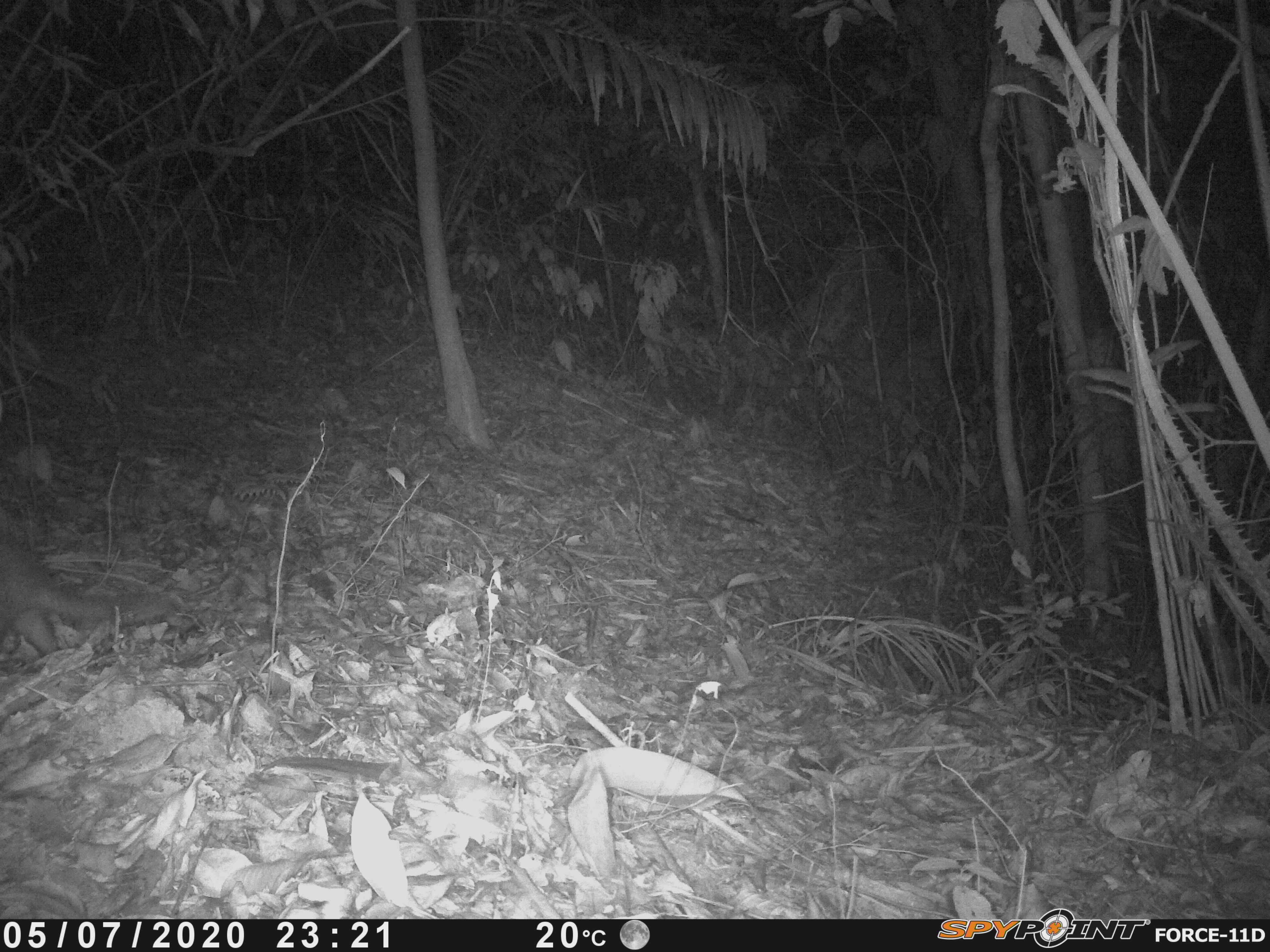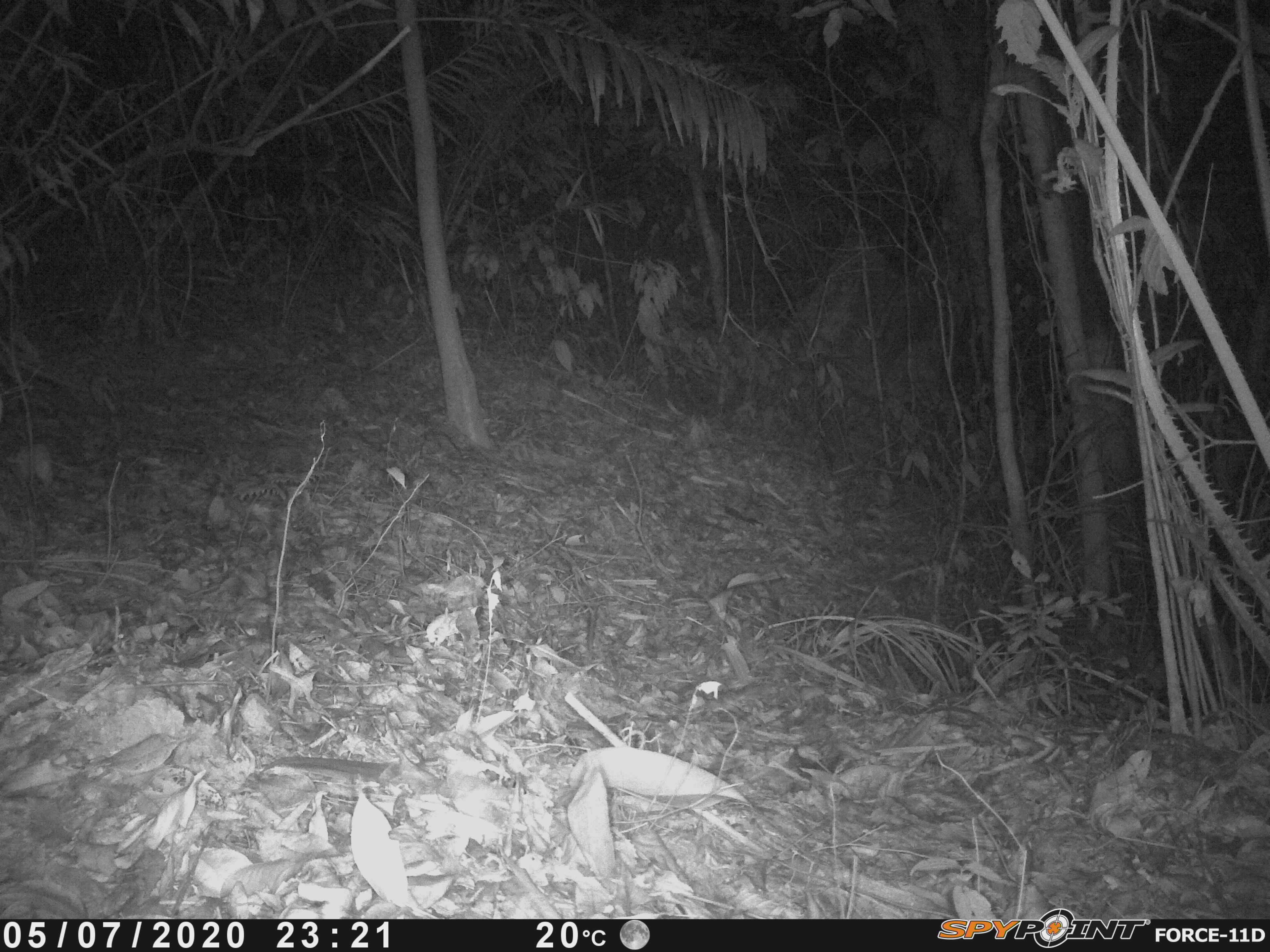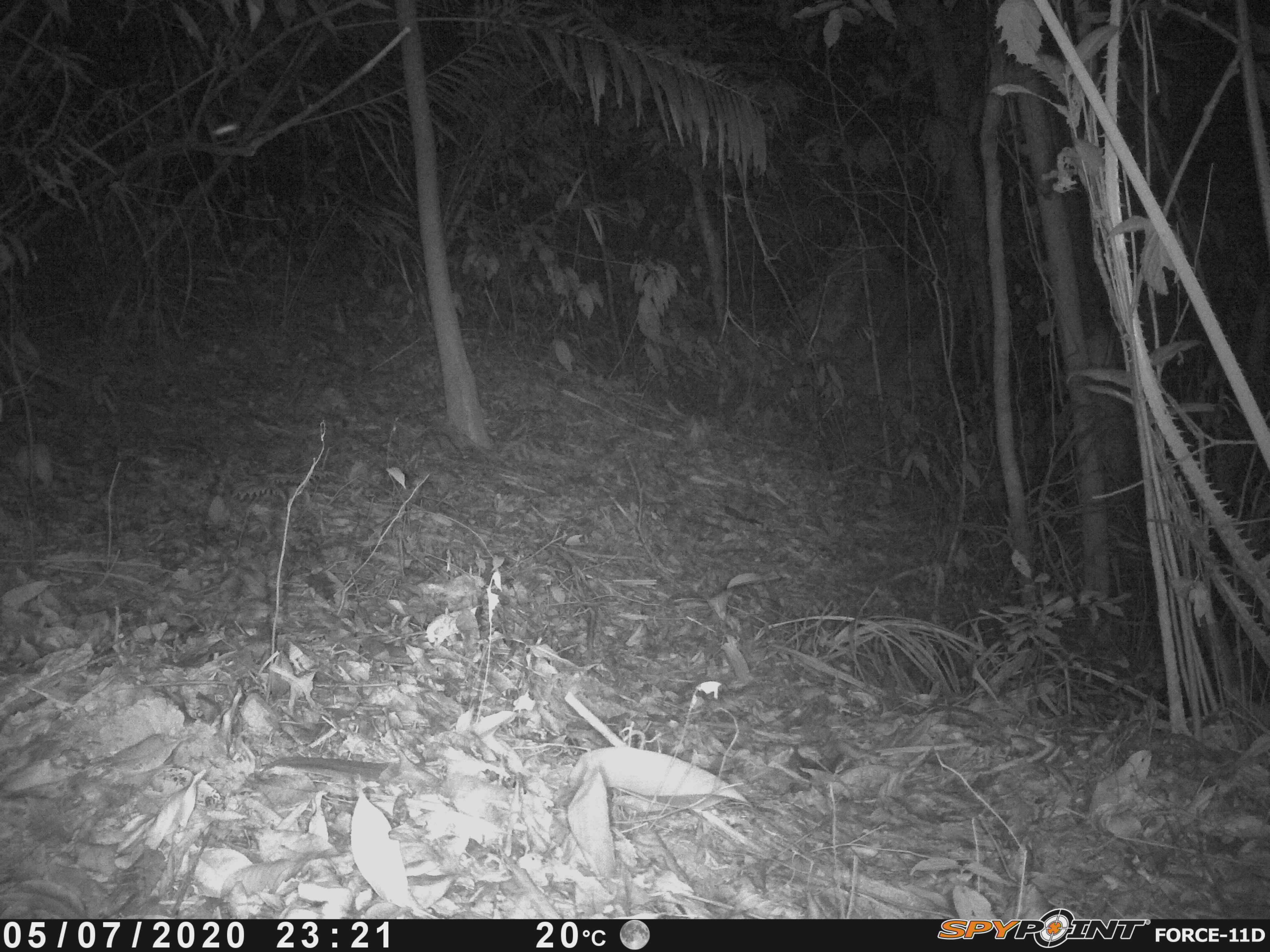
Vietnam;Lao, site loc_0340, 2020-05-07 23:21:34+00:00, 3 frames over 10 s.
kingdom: Animalia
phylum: Chordata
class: Mammalia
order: Carnivora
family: Mustelidae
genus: Melogale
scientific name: Melogale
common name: ferret badger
Ferret badger (Melogale). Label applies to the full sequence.